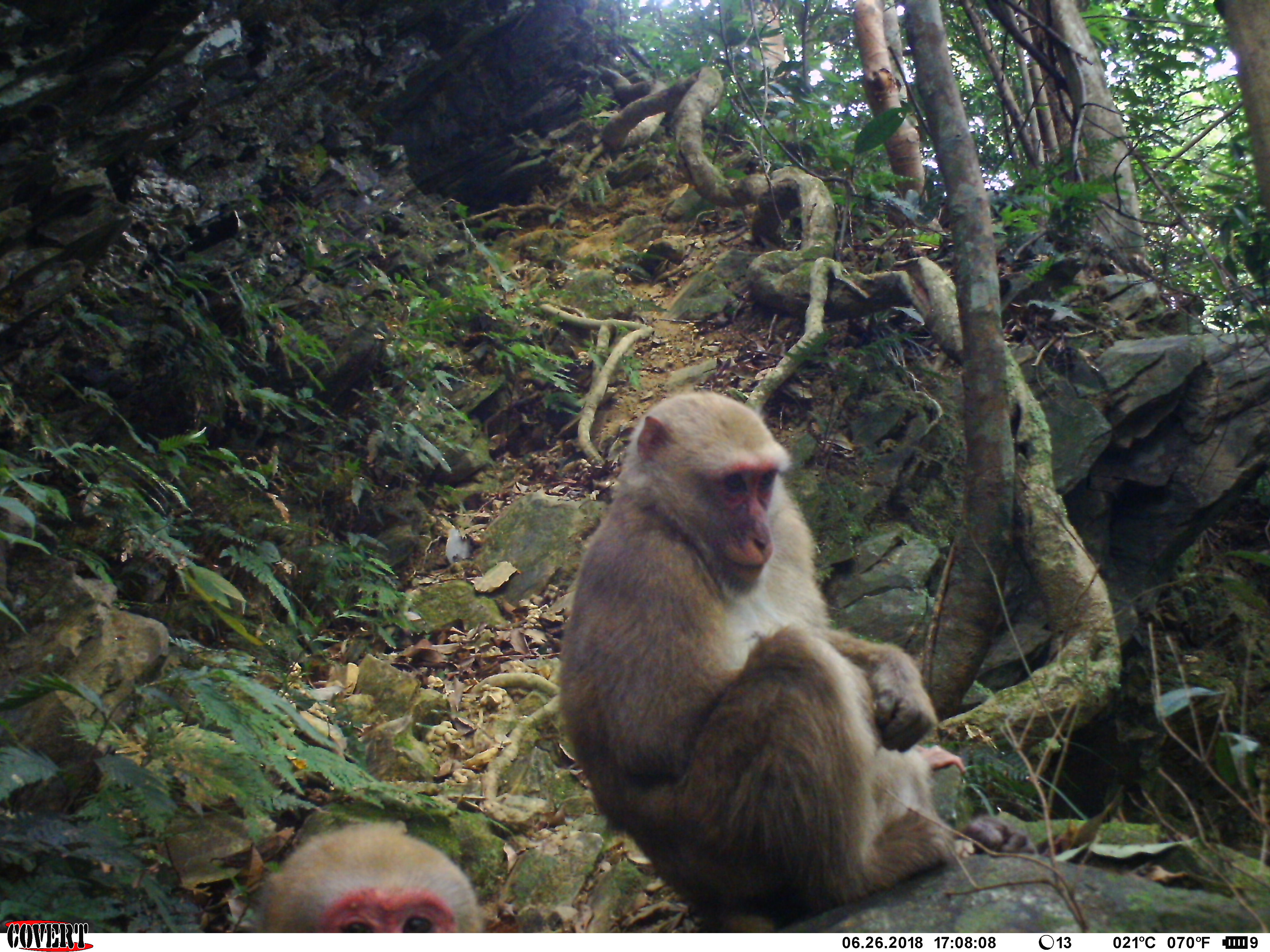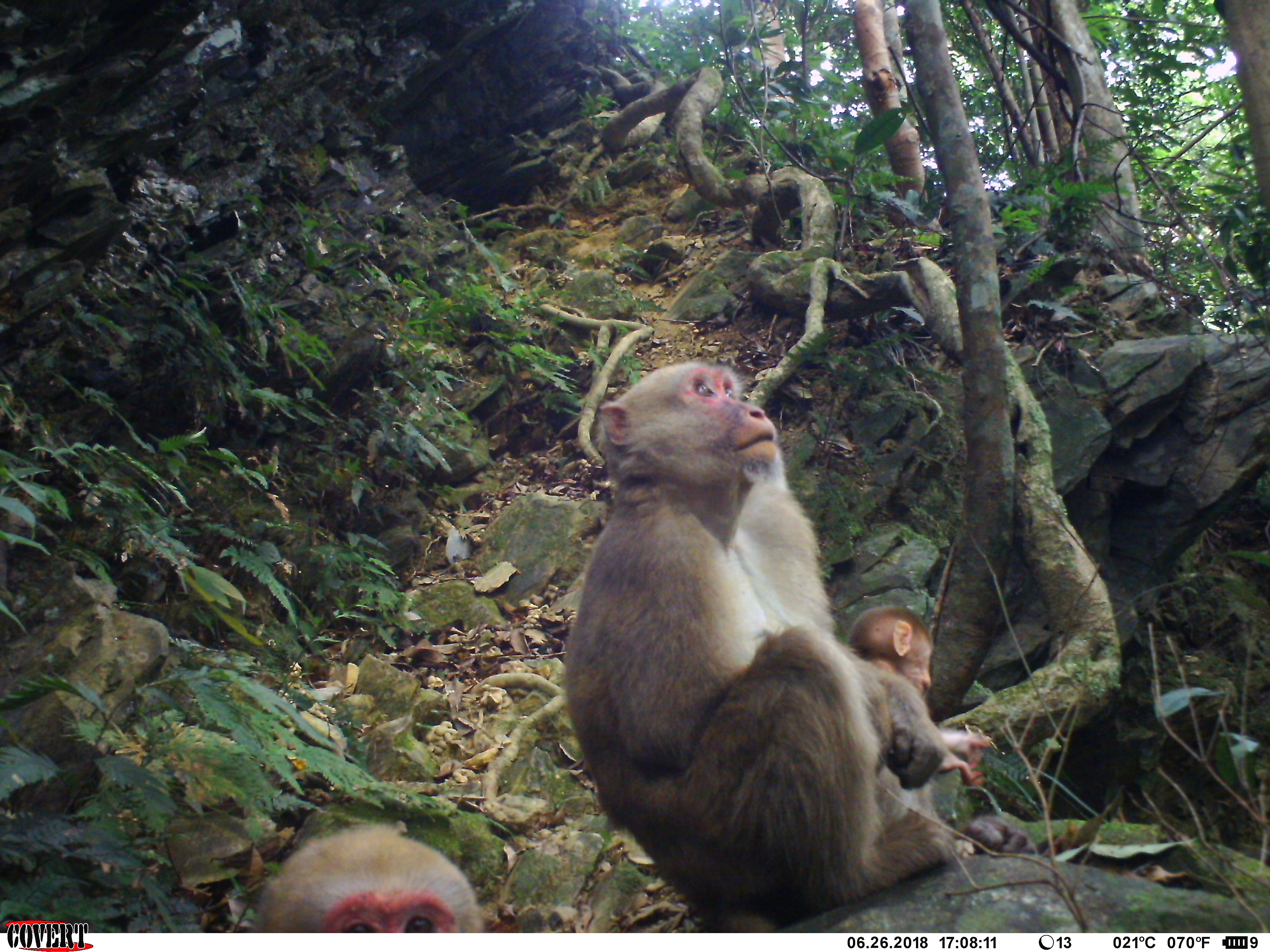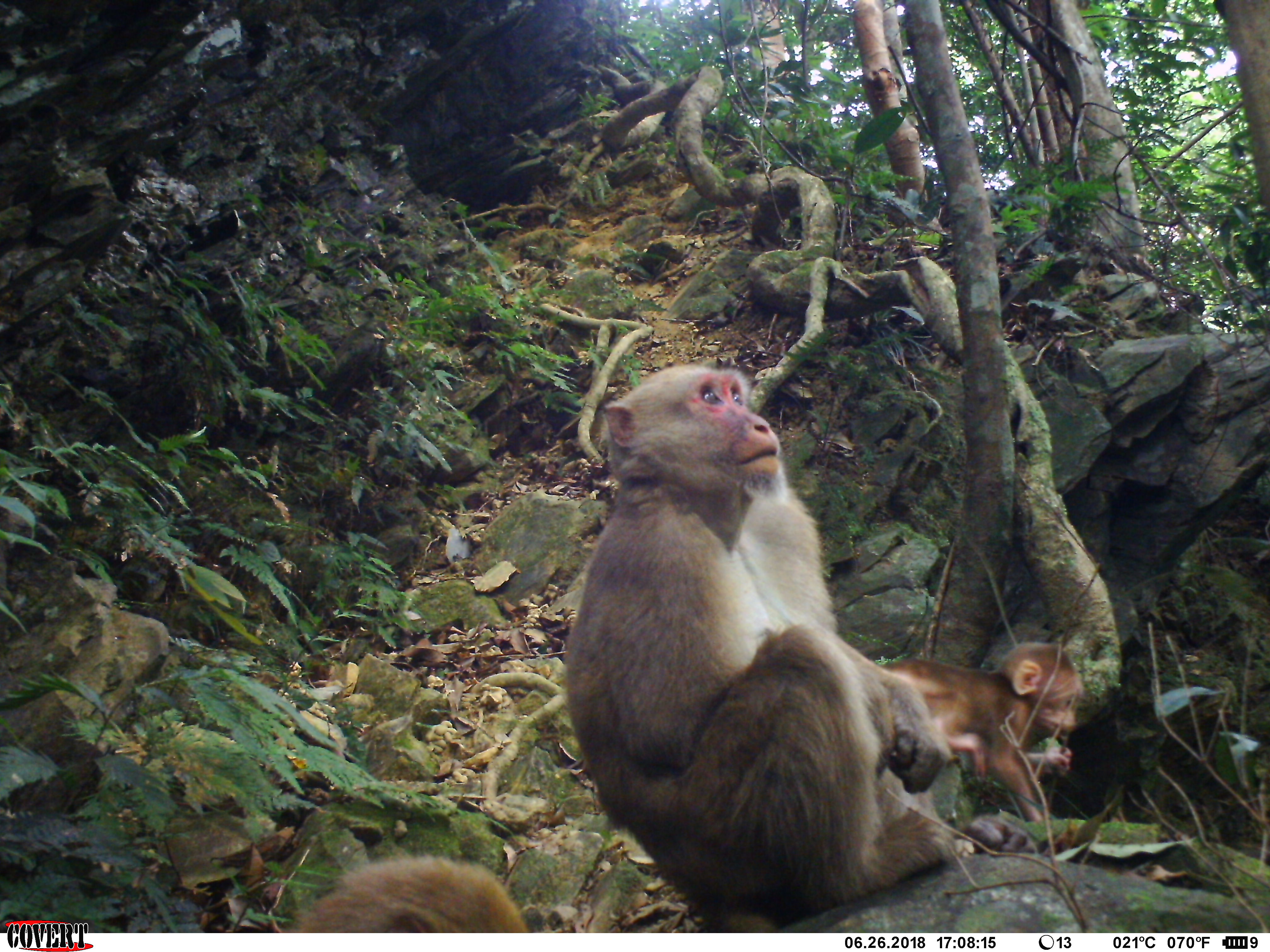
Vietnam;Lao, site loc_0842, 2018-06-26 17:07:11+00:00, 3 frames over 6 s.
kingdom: Animalia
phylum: Chordata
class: Mammalia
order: Primates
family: Cercopithecidae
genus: Macaca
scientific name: Macaca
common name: macaques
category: assam or rhesus macaque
Assam or rhesus macaque (macaques) (Macaca). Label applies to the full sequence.